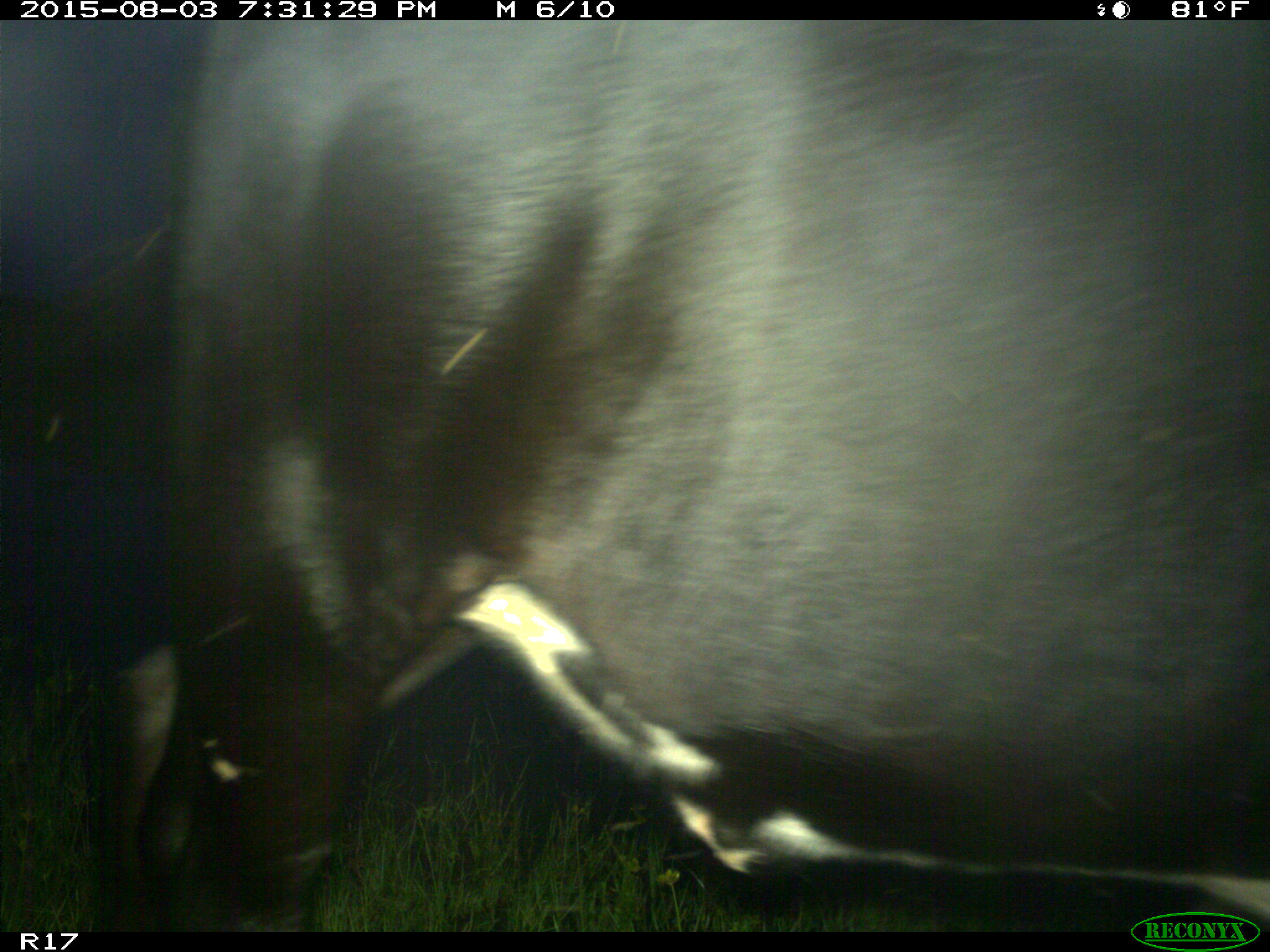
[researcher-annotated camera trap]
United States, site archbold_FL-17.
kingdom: Animalia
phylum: Chordata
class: Mammalia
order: Artiodactyla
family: Bovidae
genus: Bos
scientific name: Bos taurus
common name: domestic cow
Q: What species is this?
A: Bos taurus (domestic cow).